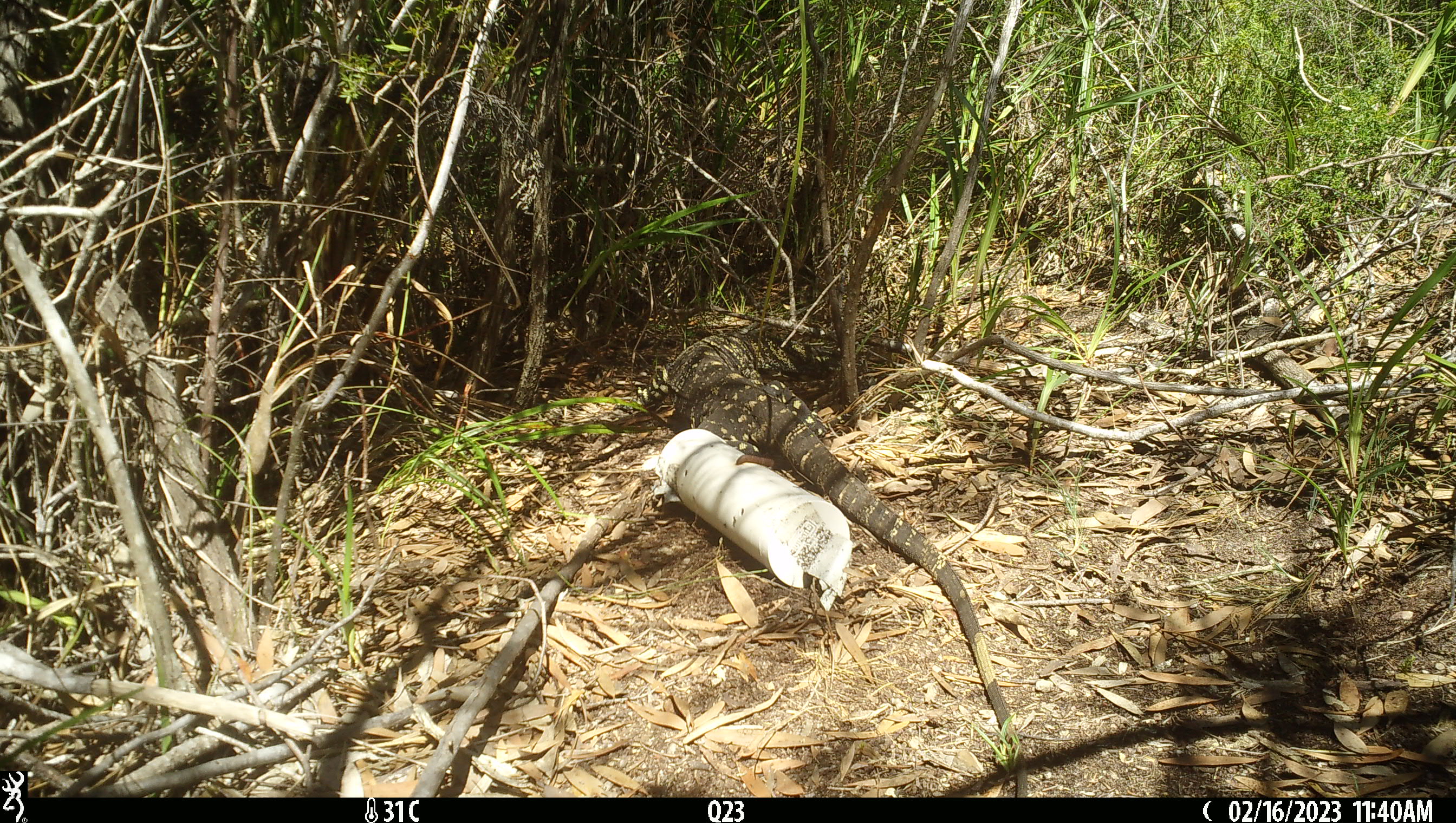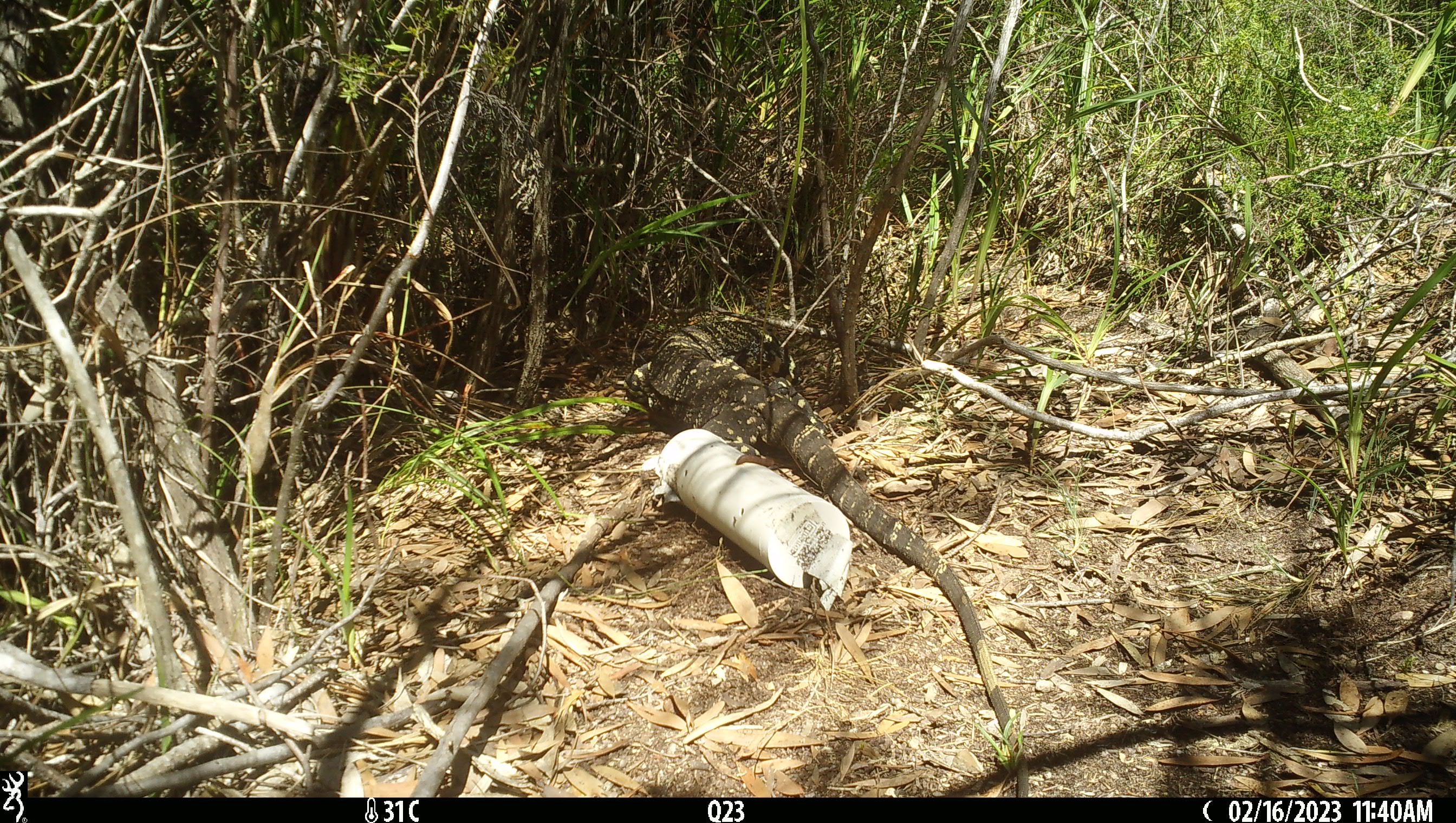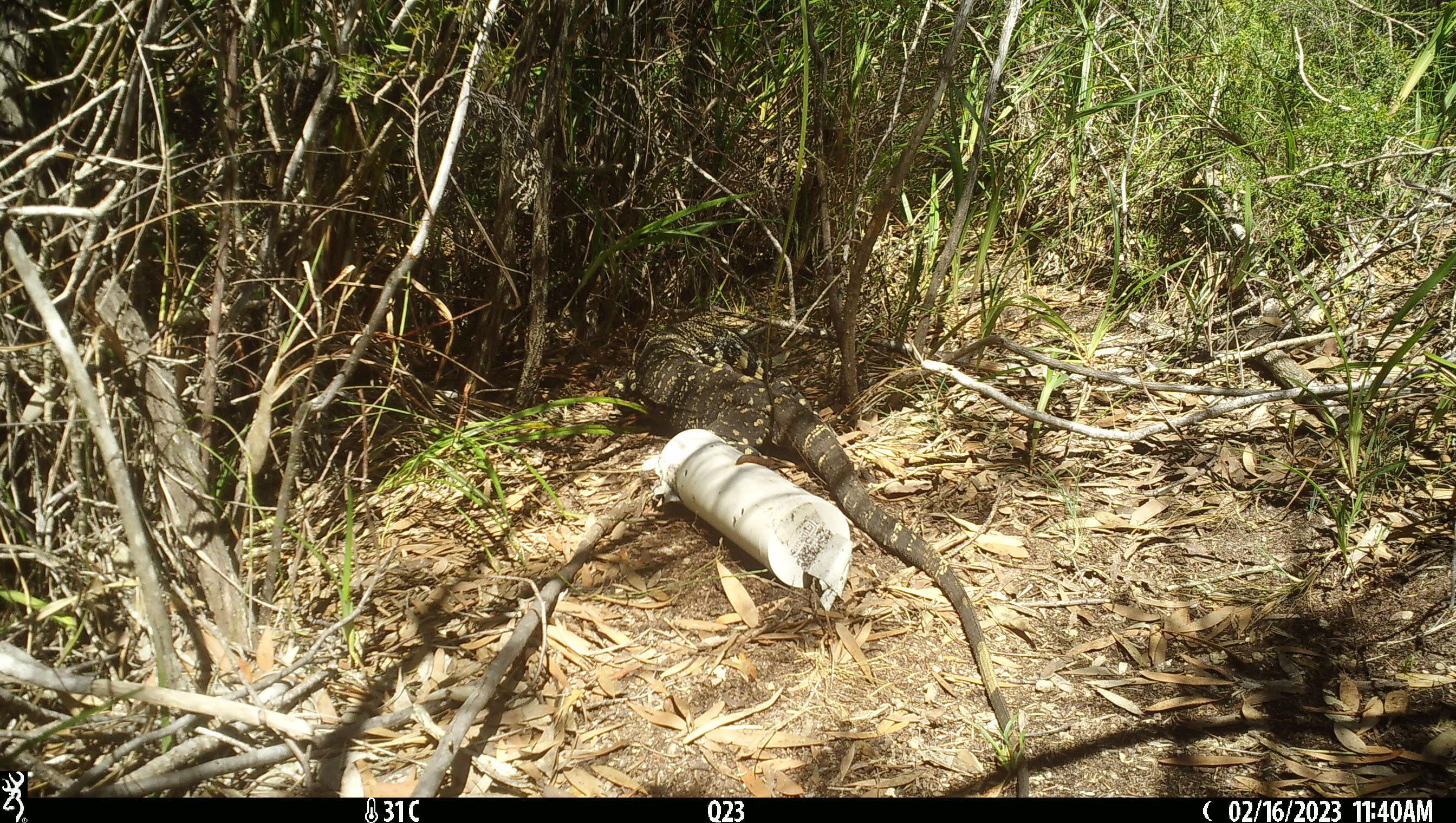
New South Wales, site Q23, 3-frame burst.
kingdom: Animalia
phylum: Chordata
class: Reptilia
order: Squamata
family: Varanidae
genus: Varanus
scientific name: Varanus varius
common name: lace monitor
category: goanna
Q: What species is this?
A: Goanna (lace monitor) (Varanus varius).